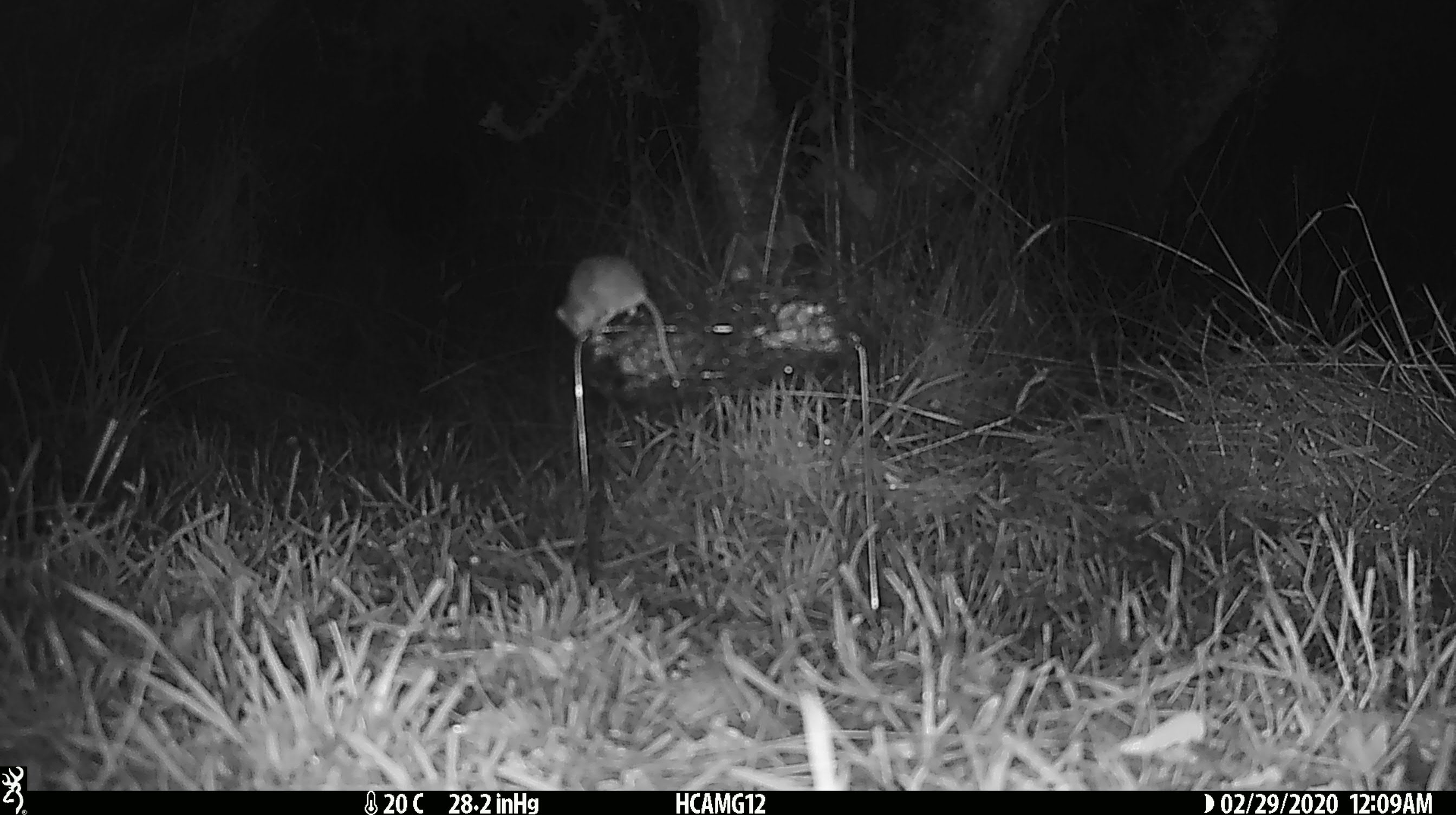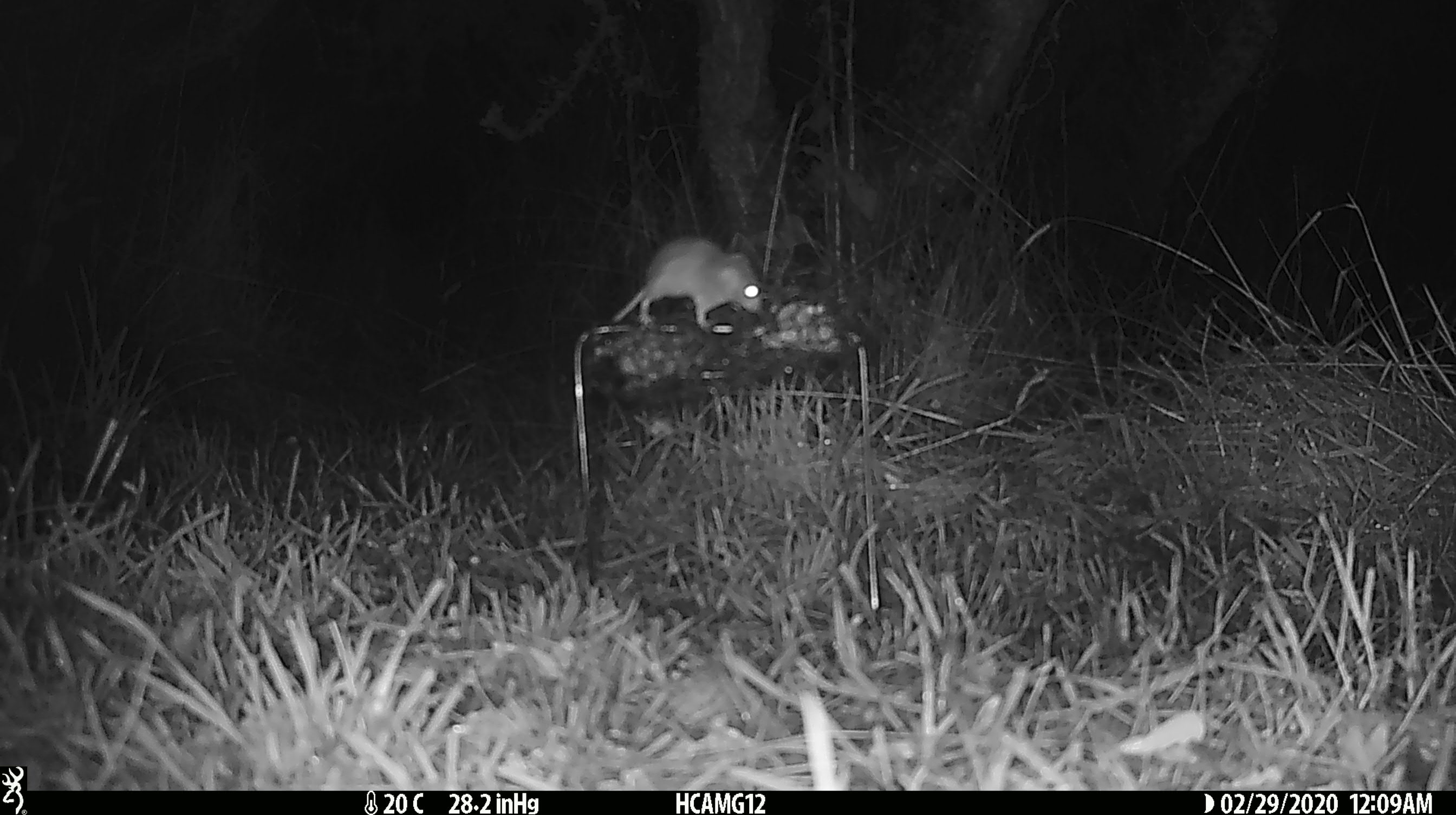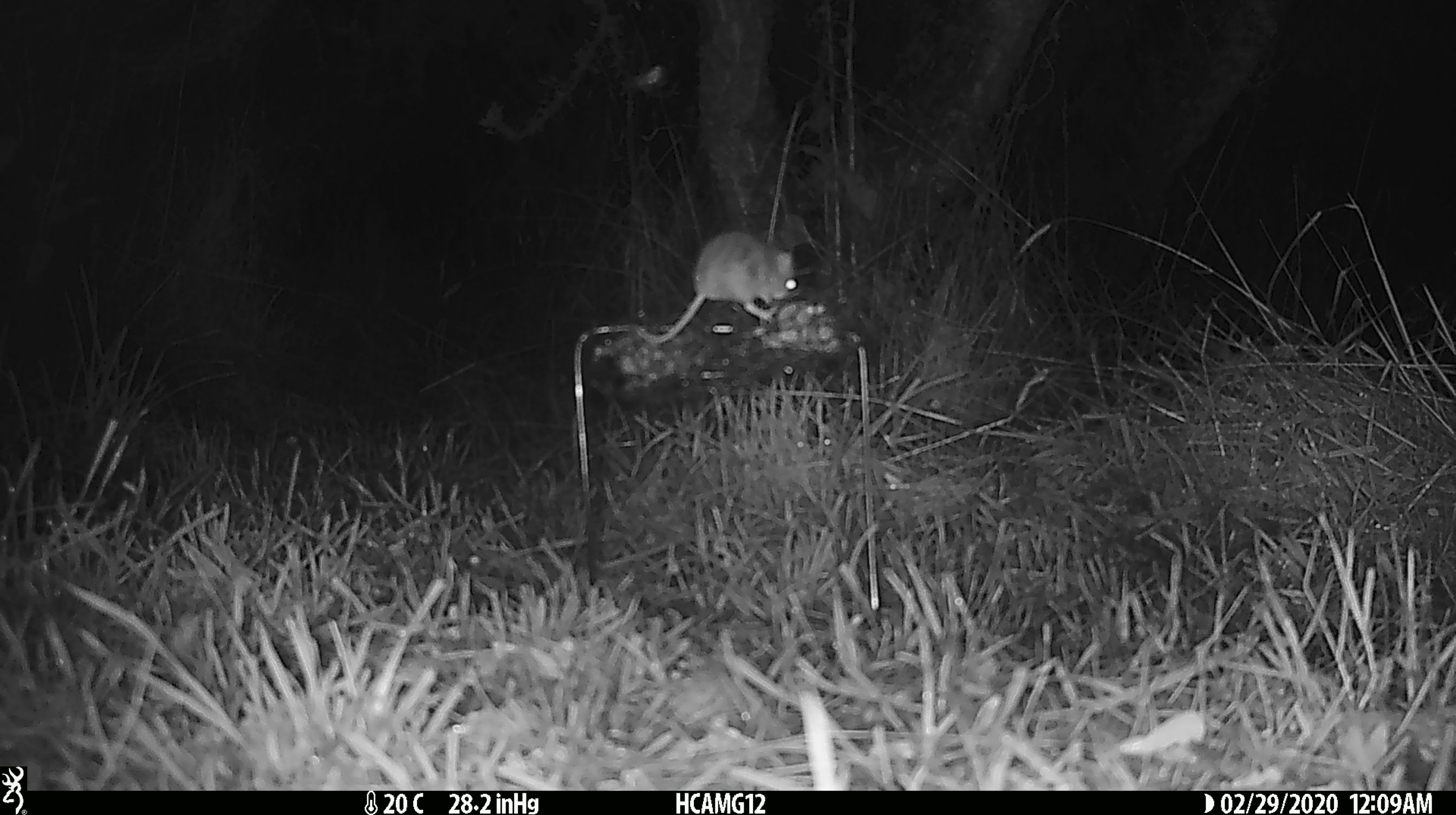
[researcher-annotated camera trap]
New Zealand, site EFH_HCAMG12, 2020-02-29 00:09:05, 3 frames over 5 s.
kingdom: Animalia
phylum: Chordata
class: Mammalia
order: Rodentia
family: Muridae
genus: Mus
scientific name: Mus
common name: mouse